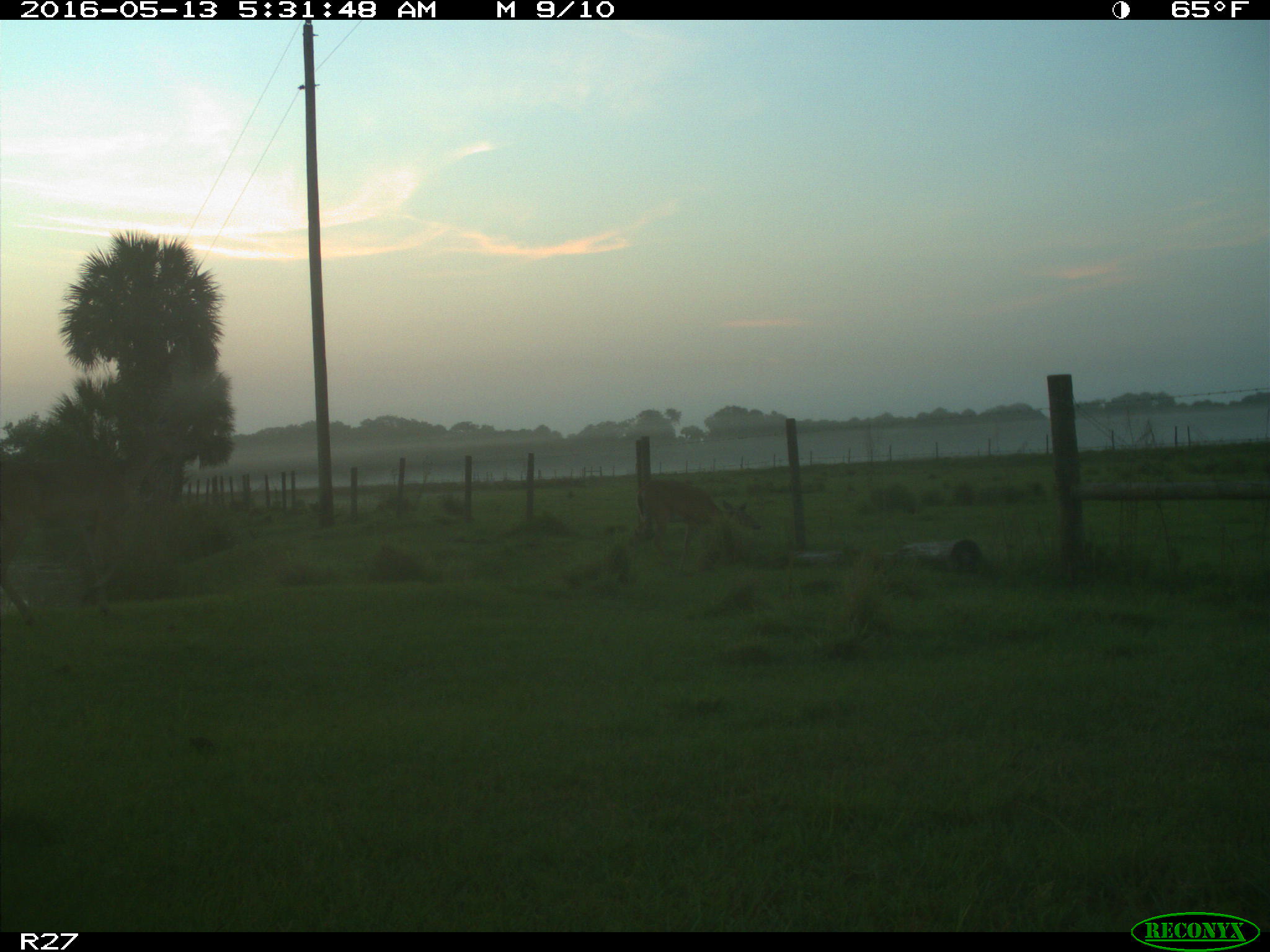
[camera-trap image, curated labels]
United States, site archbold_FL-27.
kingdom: Animalia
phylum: Chordata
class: Mammalia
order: Artiodactyla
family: Cervidae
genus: Odocoileus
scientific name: Odocoileus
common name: deer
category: unidentified deer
Unidentified deer (deer) (Odocoileus).